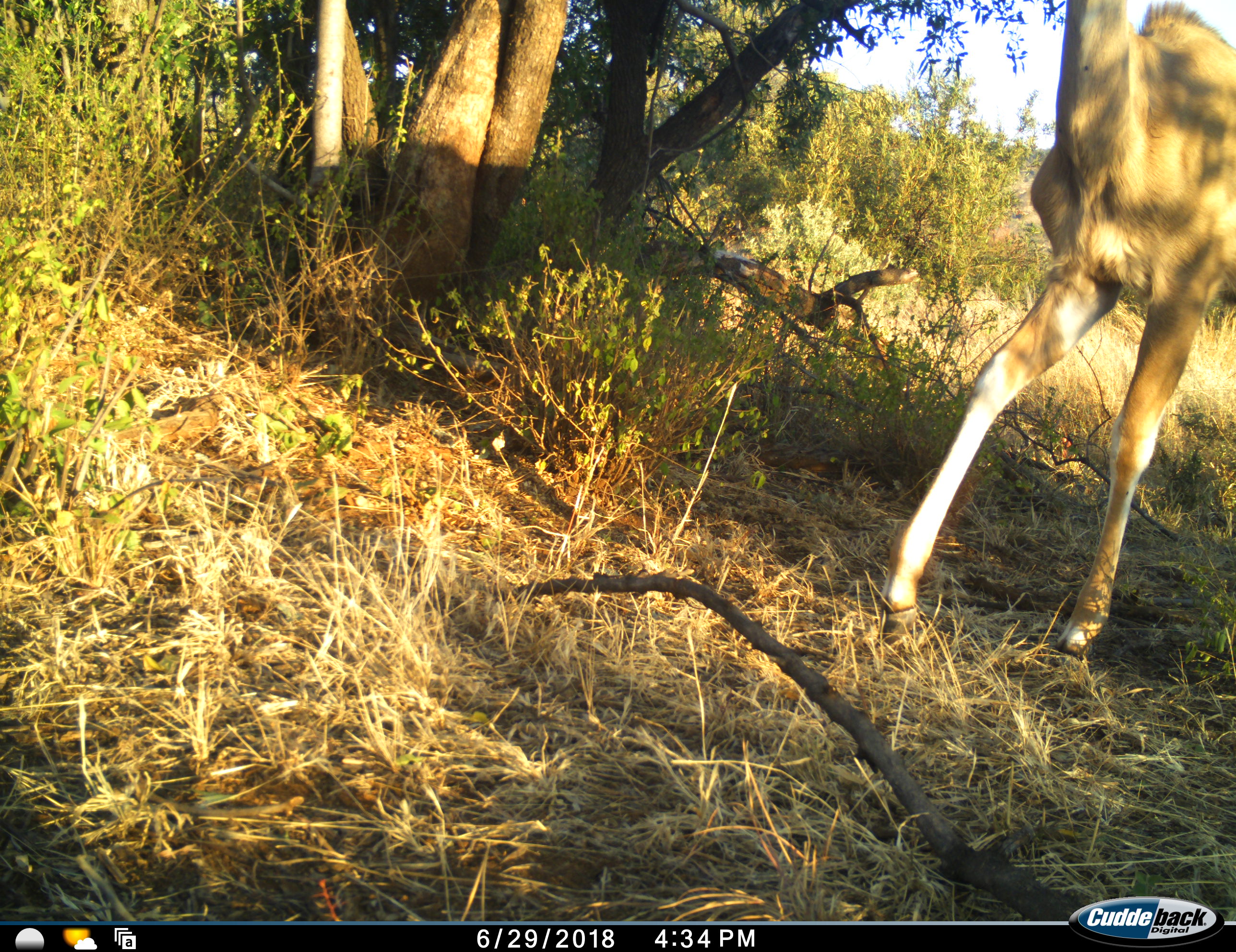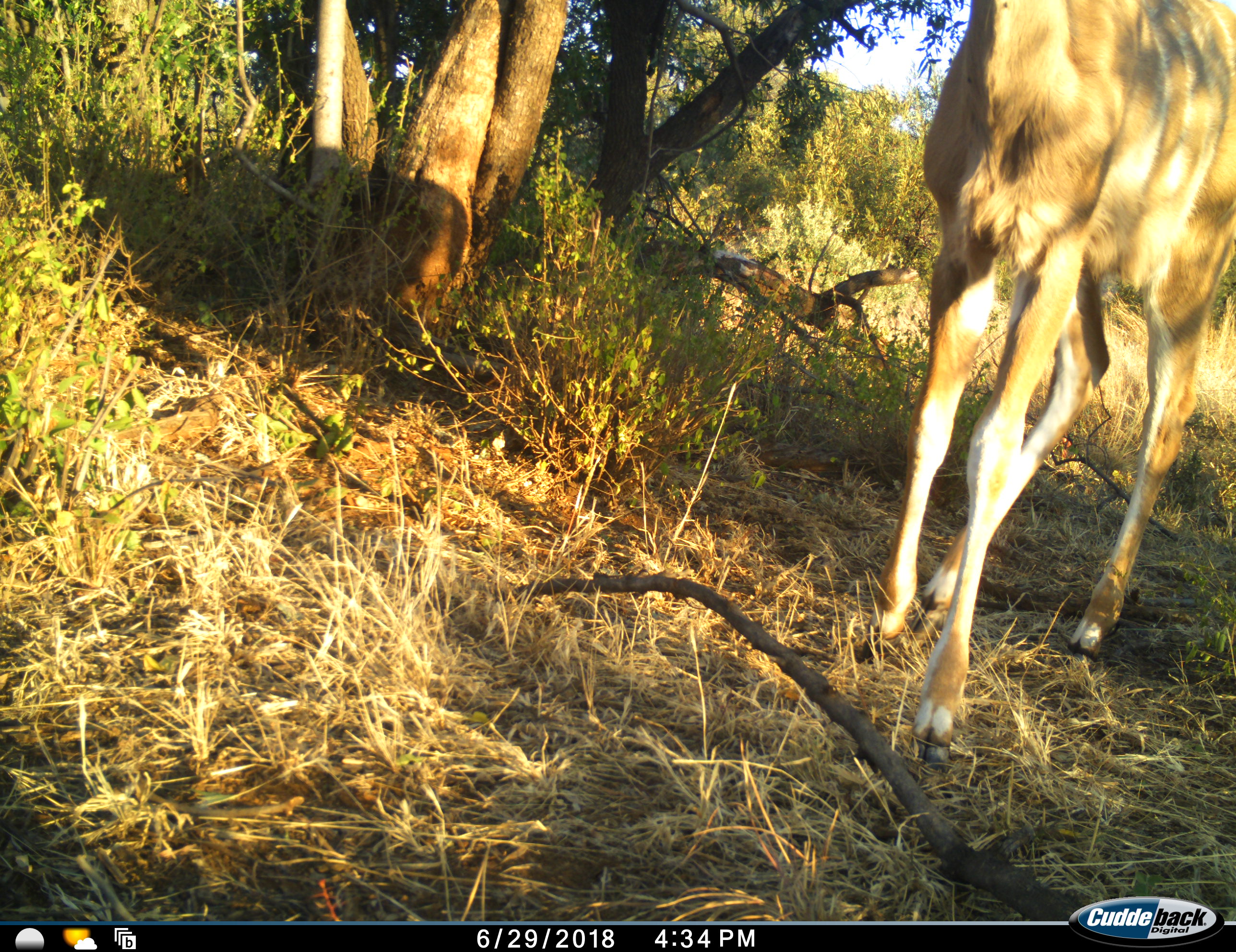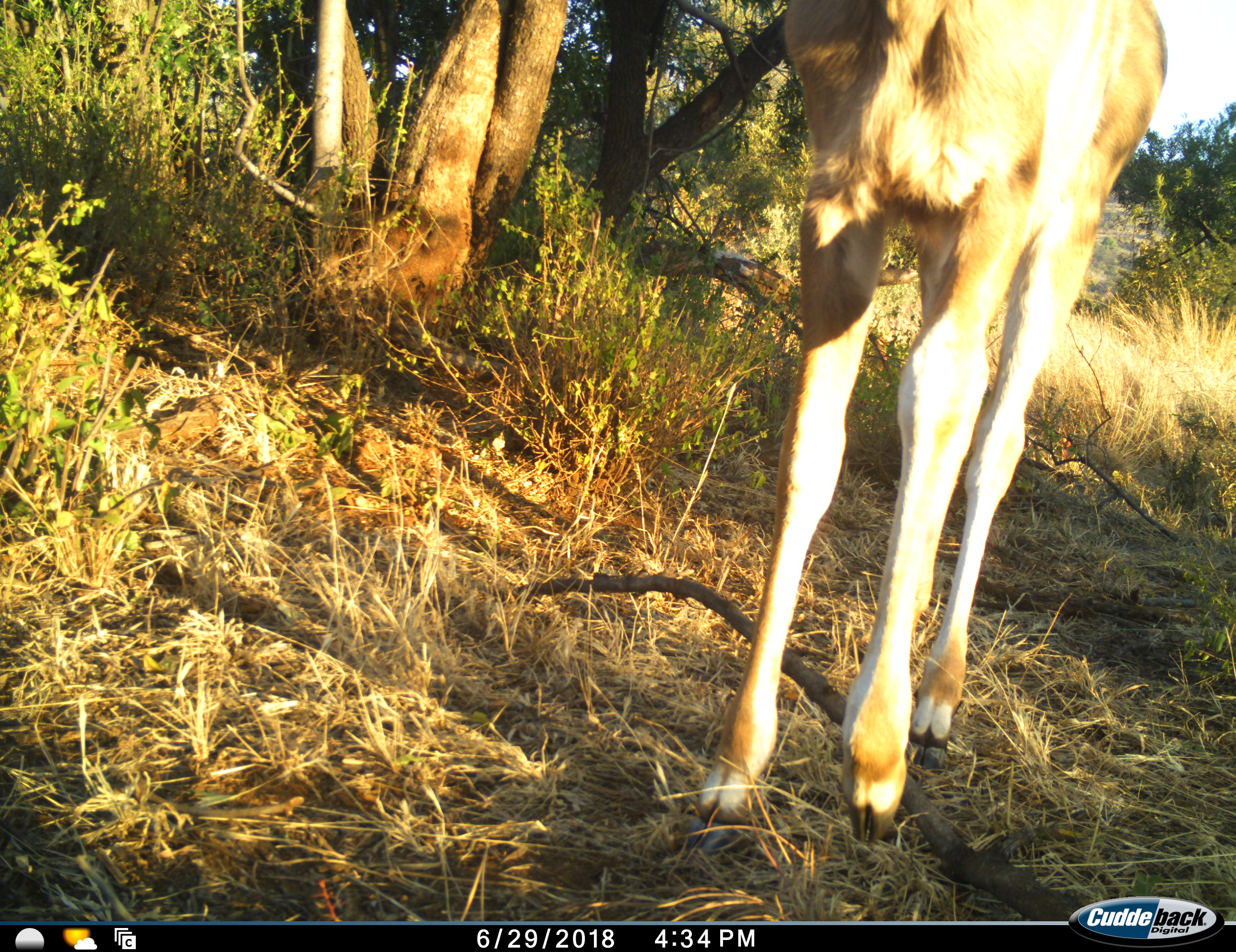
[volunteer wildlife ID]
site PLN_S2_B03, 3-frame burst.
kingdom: Animalia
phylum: Chordata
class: Mammalia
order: Artiodactyla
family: Bovidae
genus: Tragelaphus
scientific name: Tragelaphus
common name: kudu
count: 1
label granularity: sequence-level